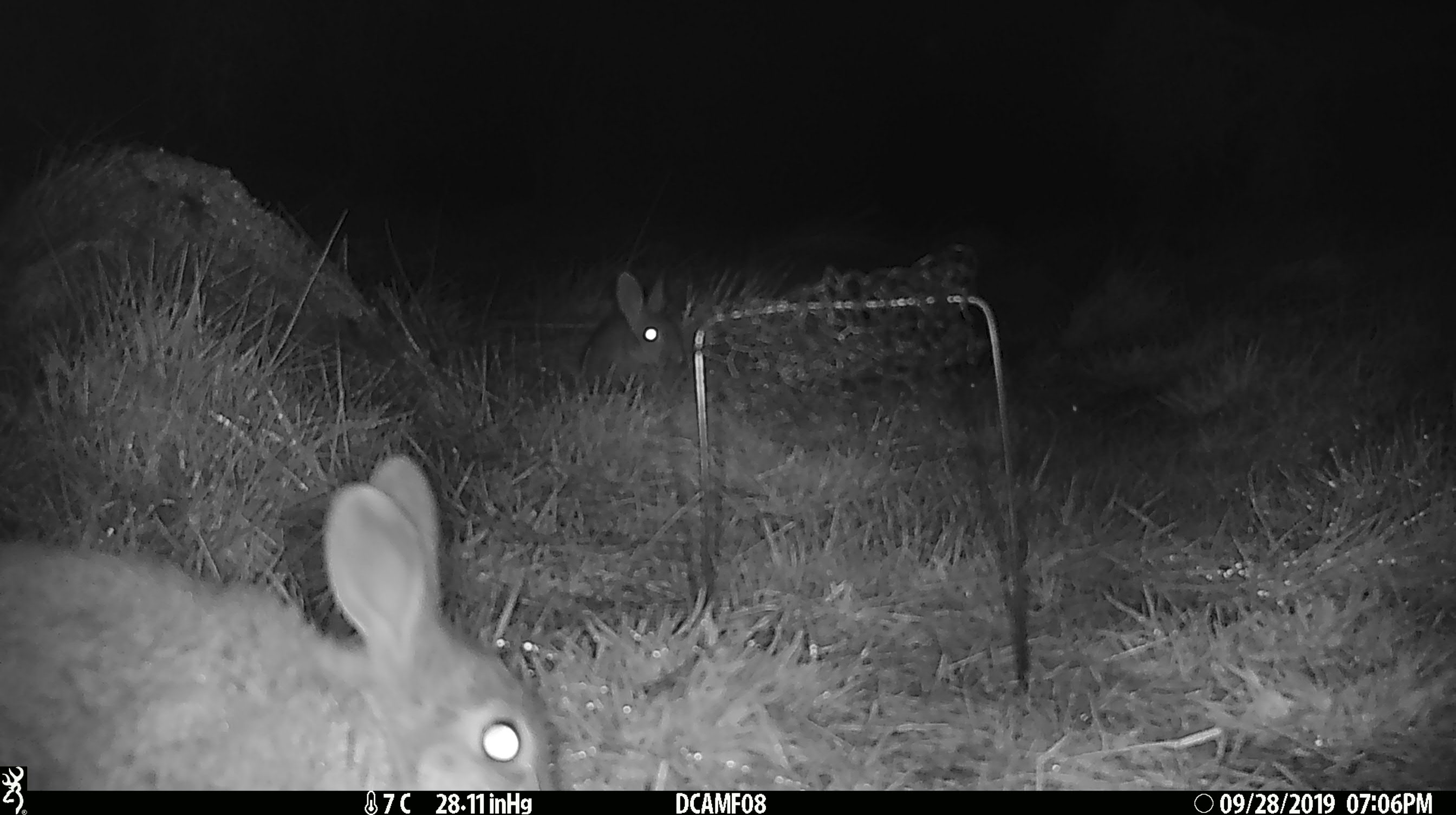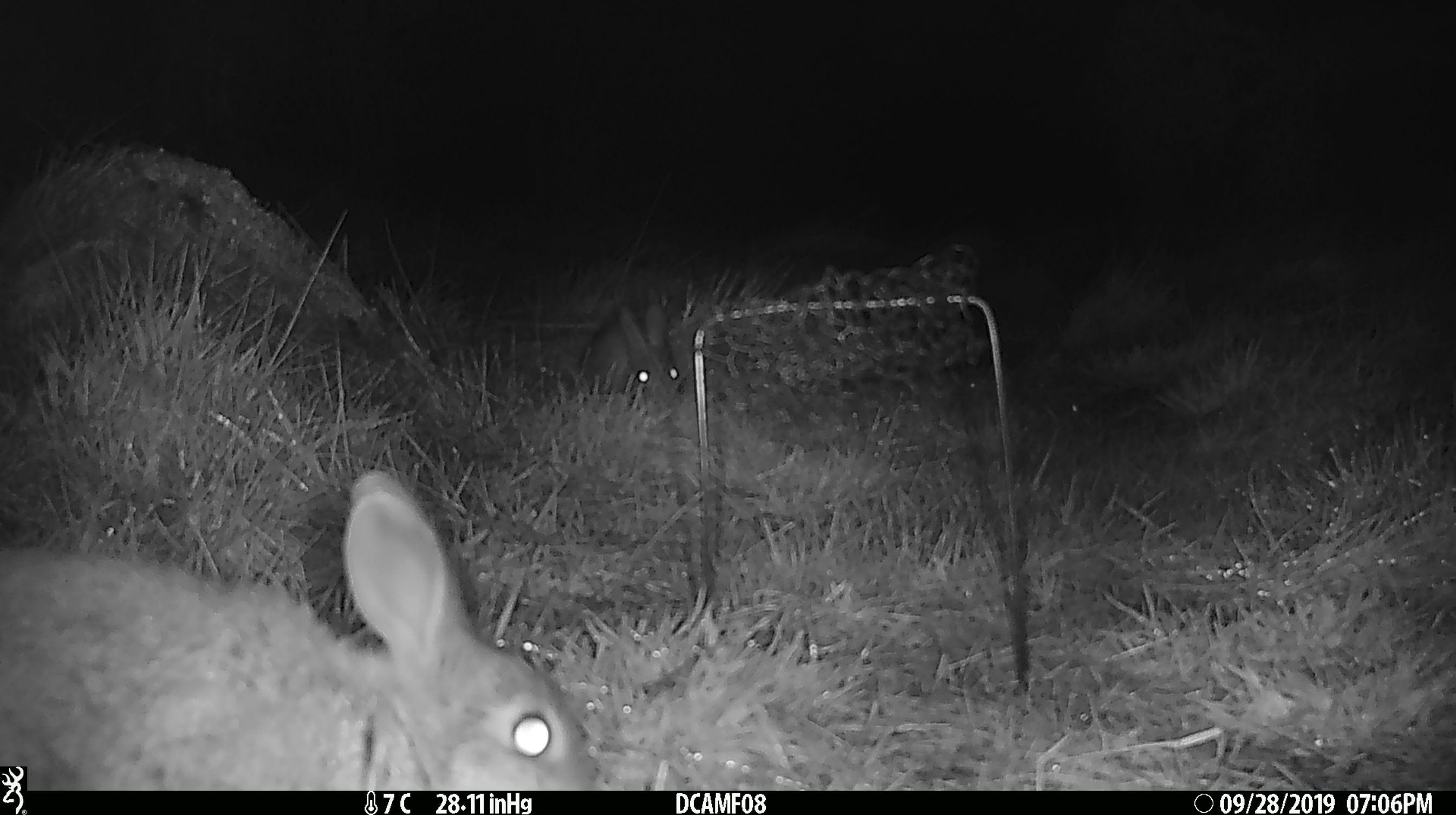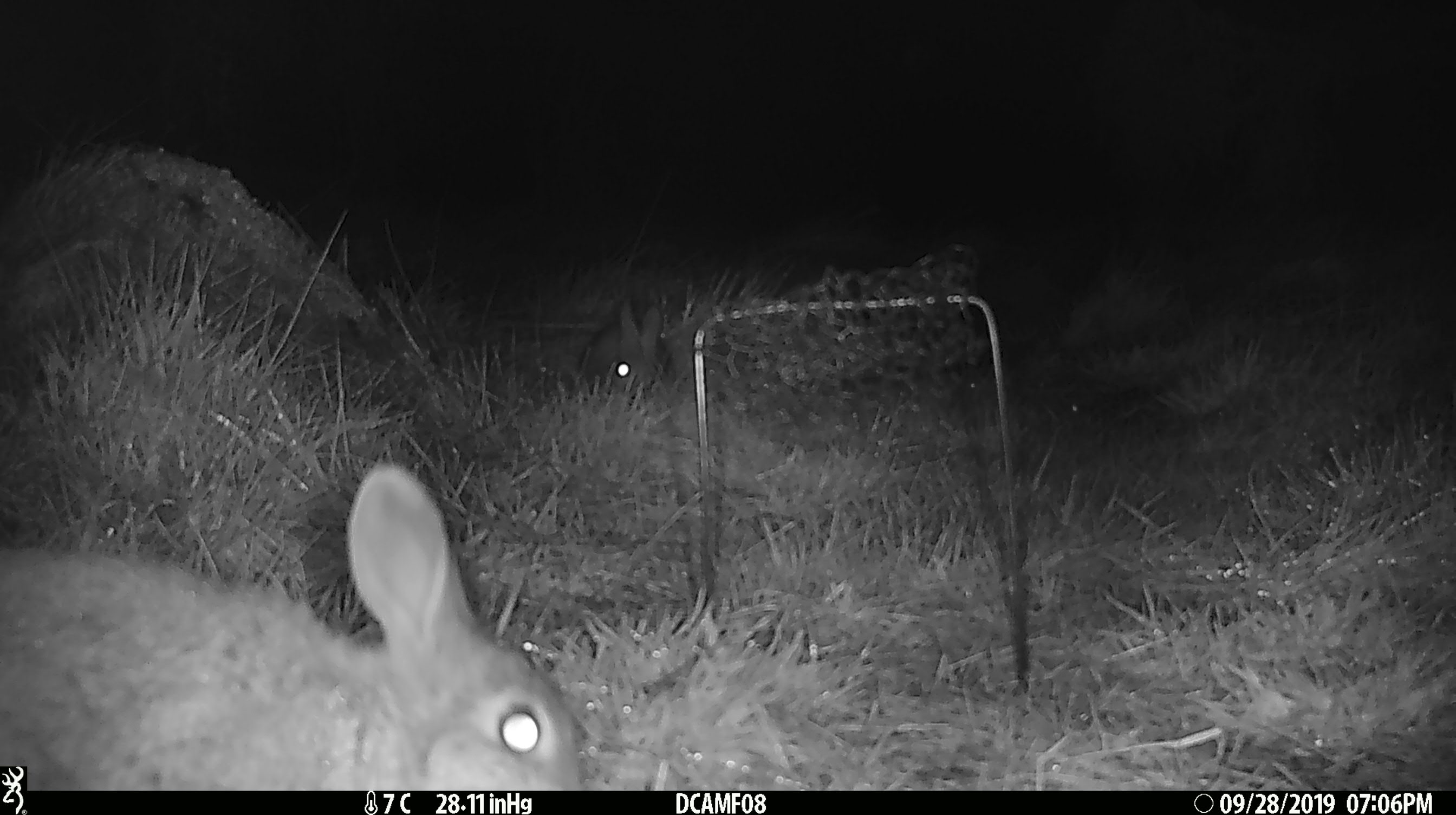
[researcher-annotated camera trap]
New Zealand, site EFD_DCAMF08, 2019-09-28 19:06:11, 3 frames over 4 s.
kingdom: Animalia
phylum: Chordata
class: Mammalia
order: Lagomorpha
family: Leporidae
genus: Oryctolagus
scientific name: Oryctolagus cuniculus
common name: european rabbit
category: rabbit